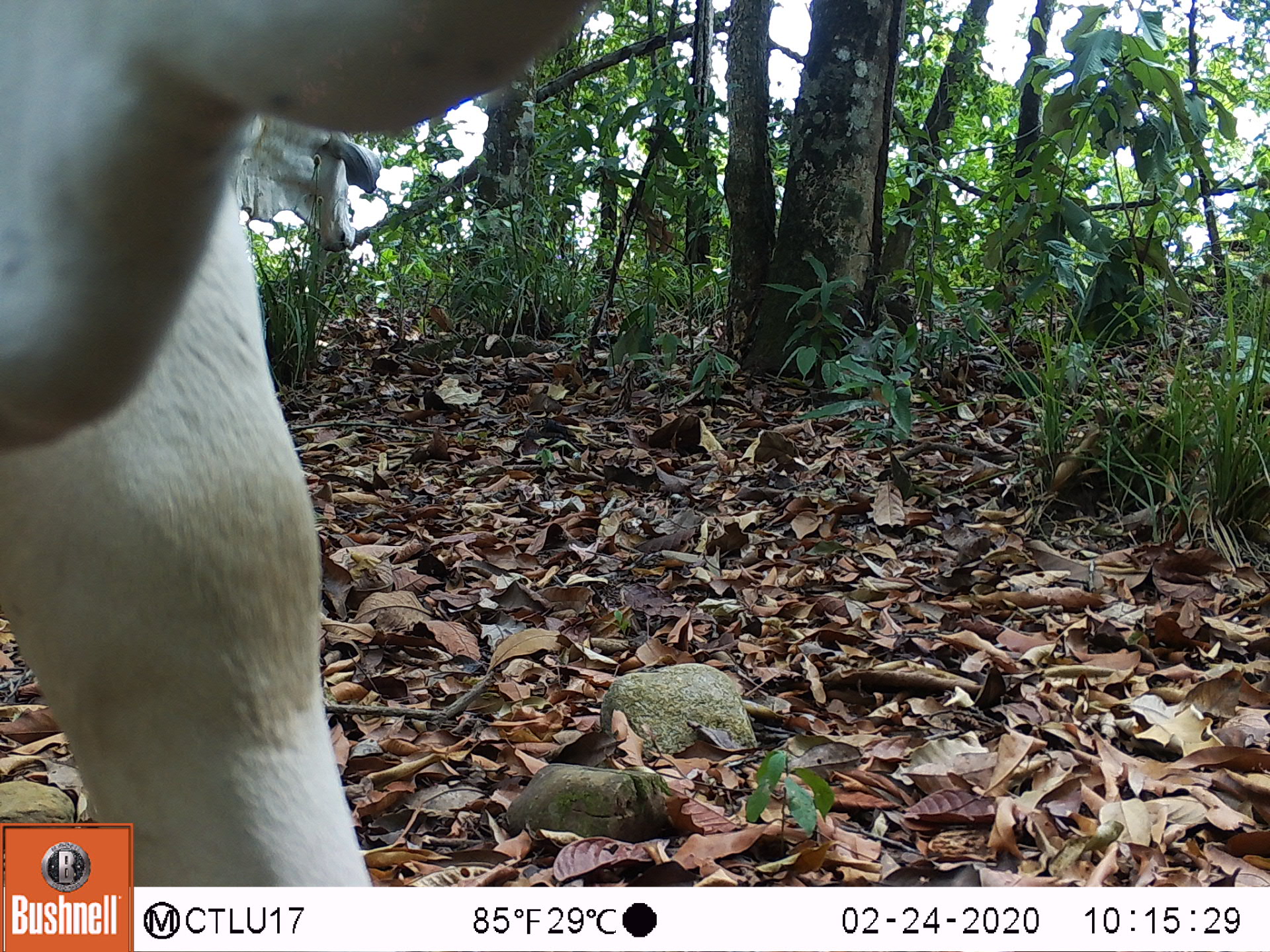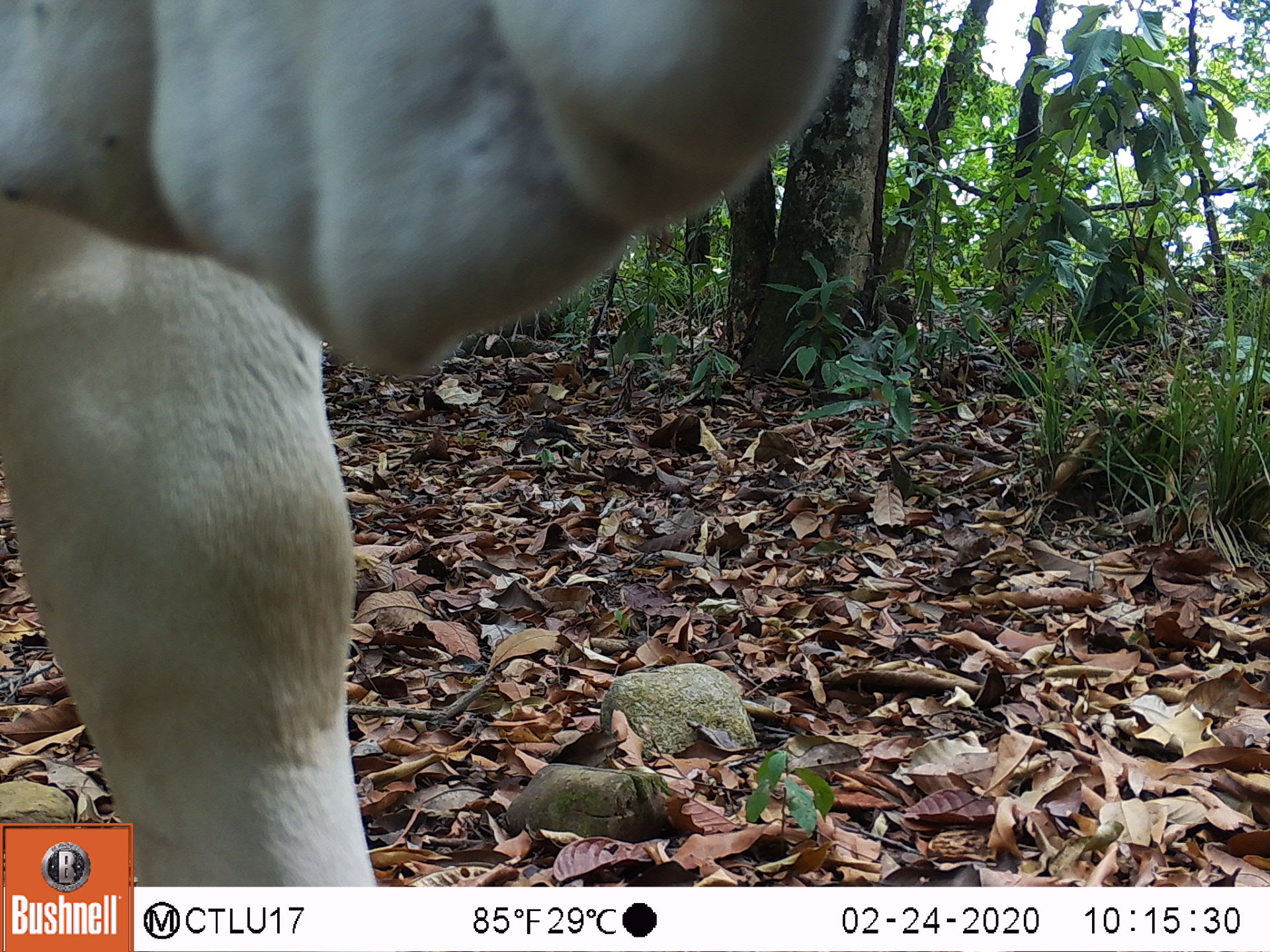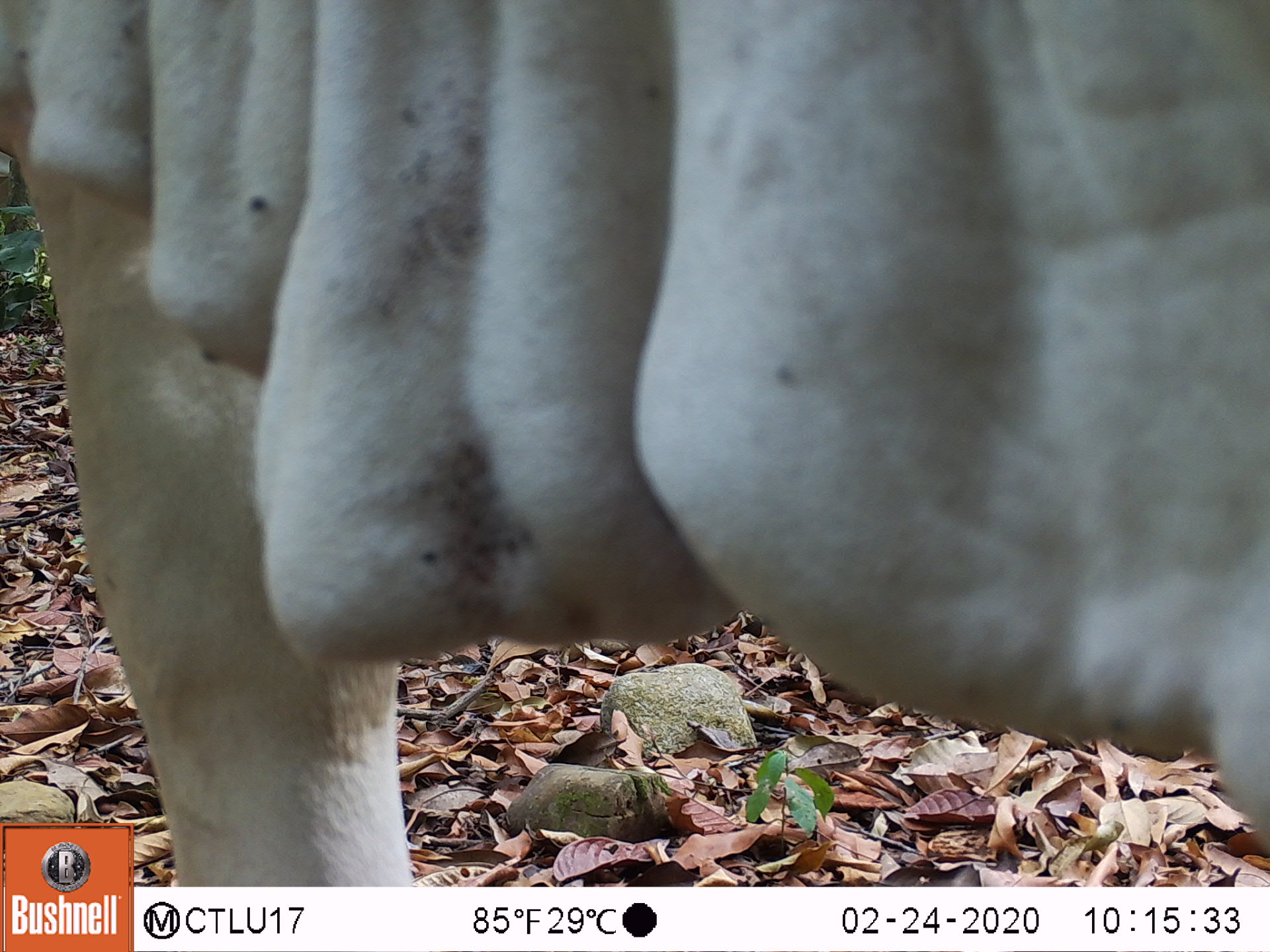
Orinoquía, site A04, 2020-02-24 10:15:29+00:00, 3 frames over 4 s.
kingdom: Animalia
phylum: Chordata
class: Mammalia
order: Artiodactyla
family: Bovidae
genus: Bos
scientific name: Bos taurus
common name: cow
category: cattle